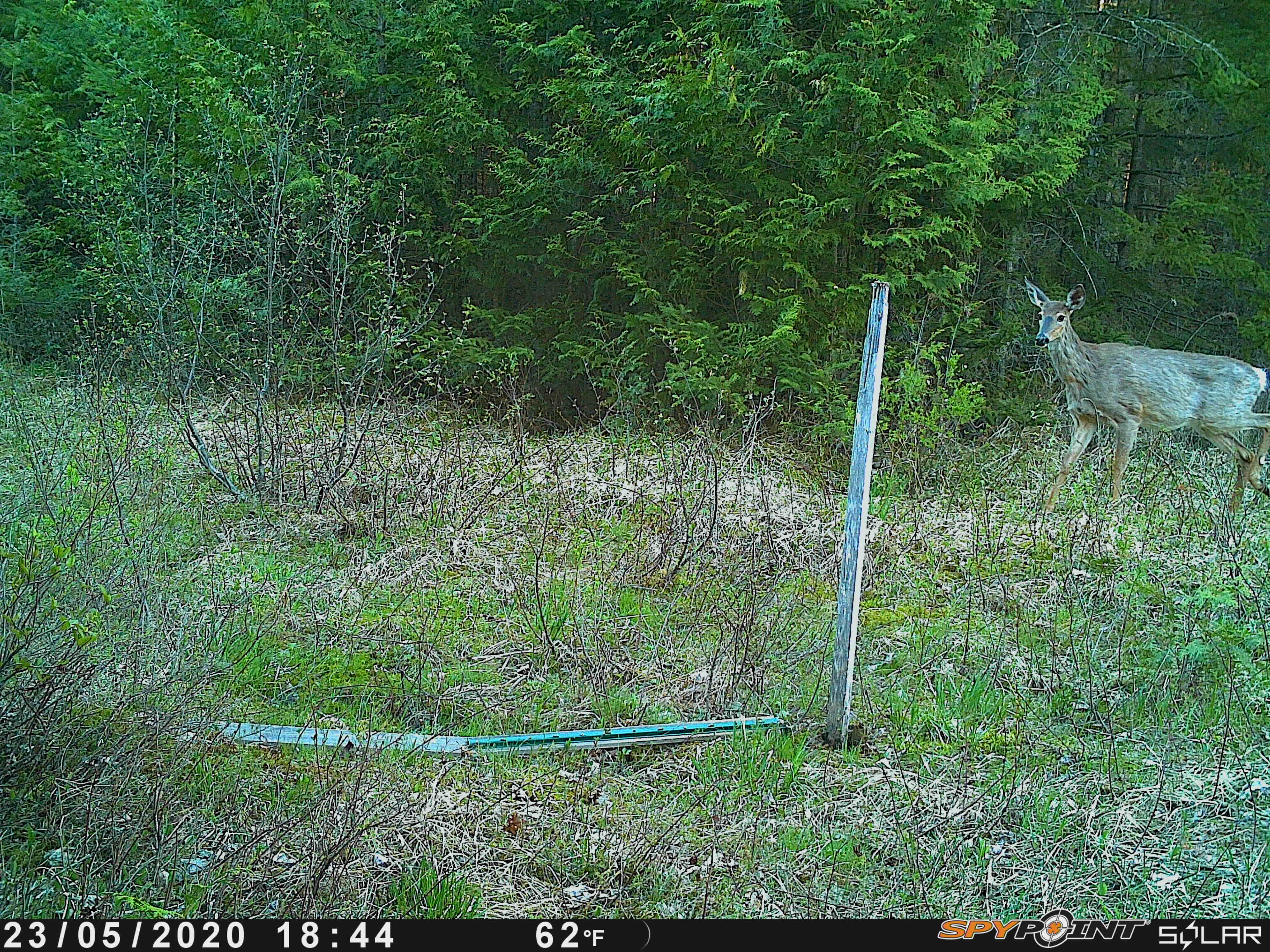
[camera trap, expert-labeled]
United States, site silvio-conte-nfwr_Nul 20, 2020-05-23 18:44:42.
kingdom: Animalia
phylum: Chordata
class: Mammalia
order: Artiodactyla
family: Cervidae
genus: Odocoileus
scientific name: Odocoileus virginianus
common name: white-tailed deer